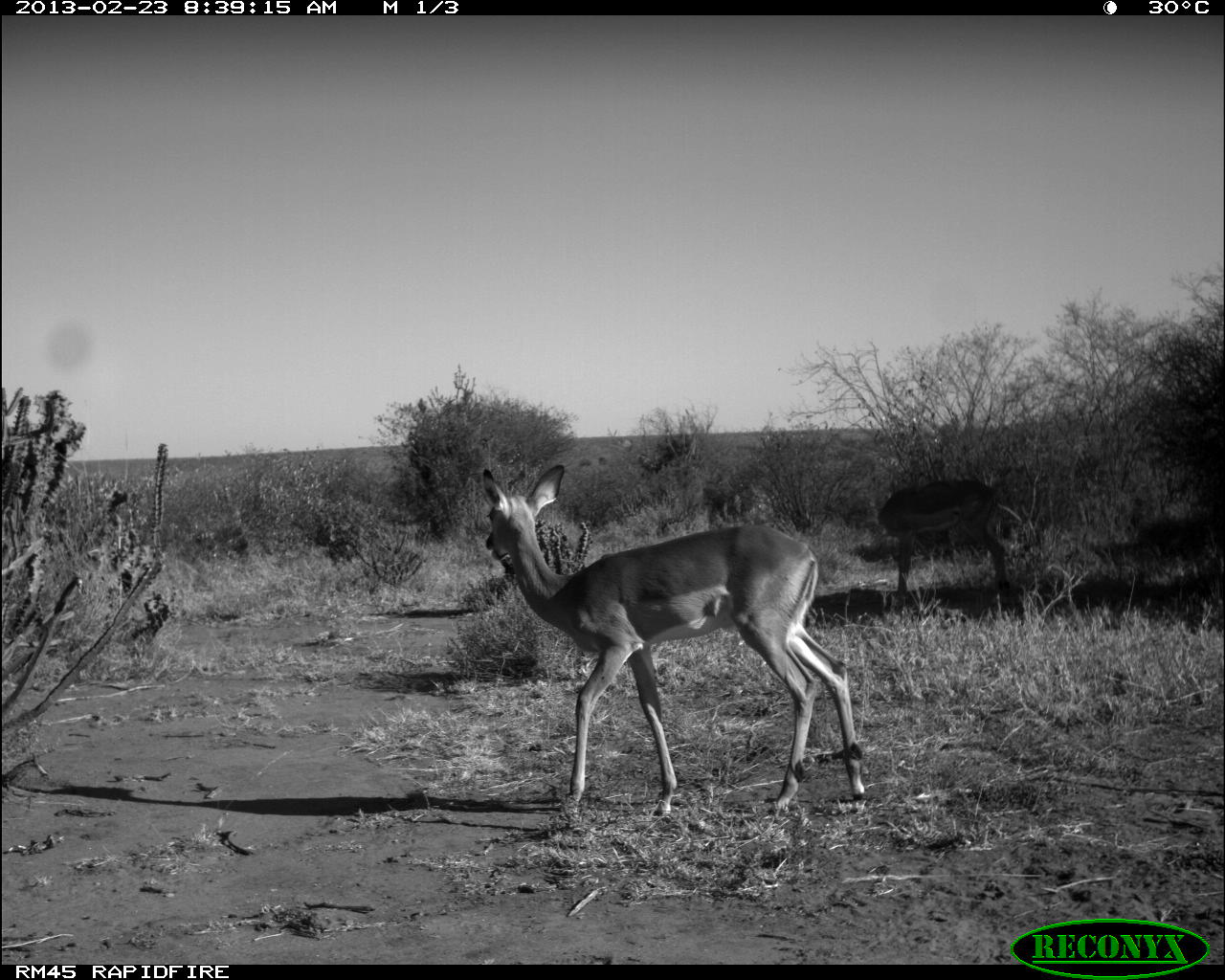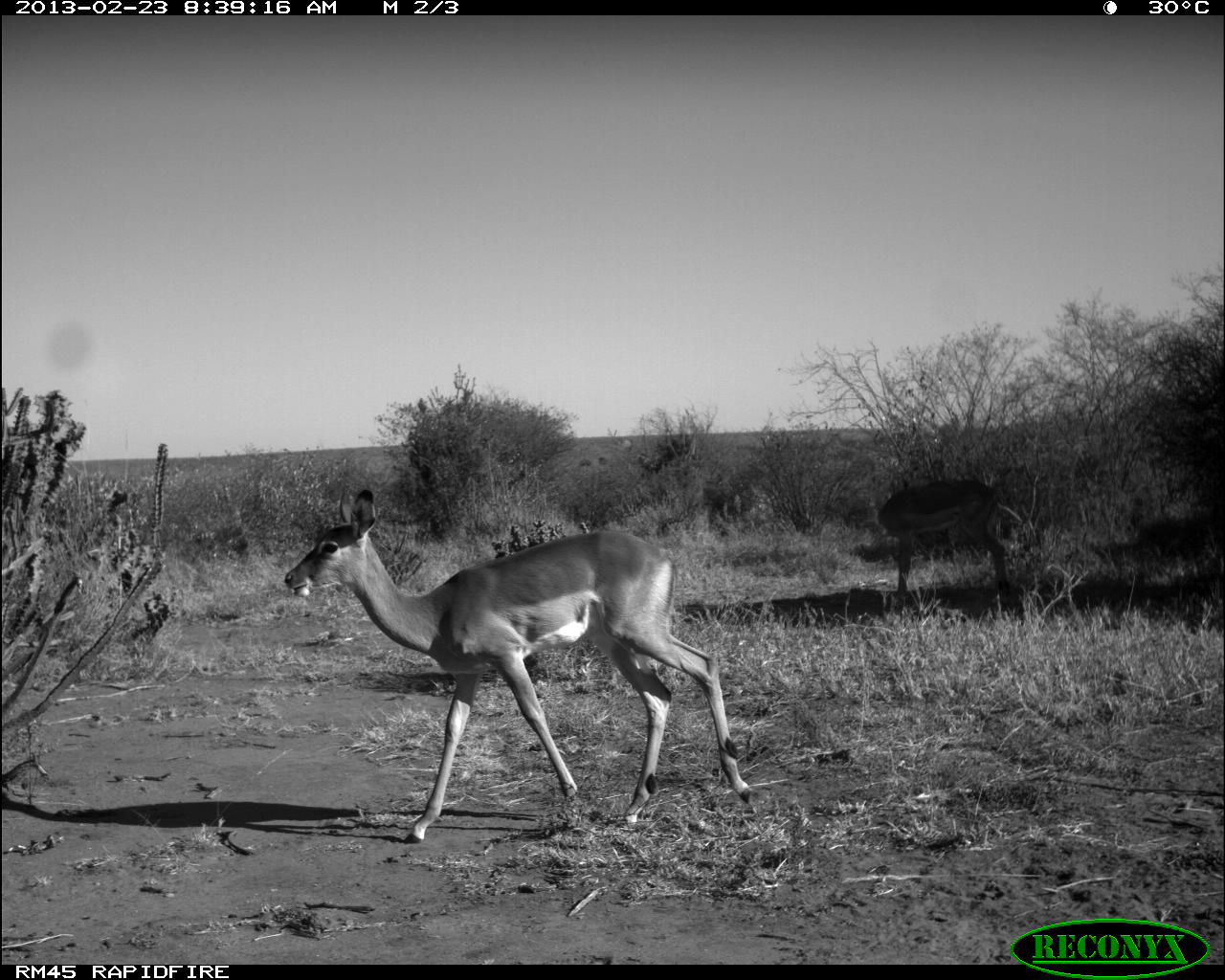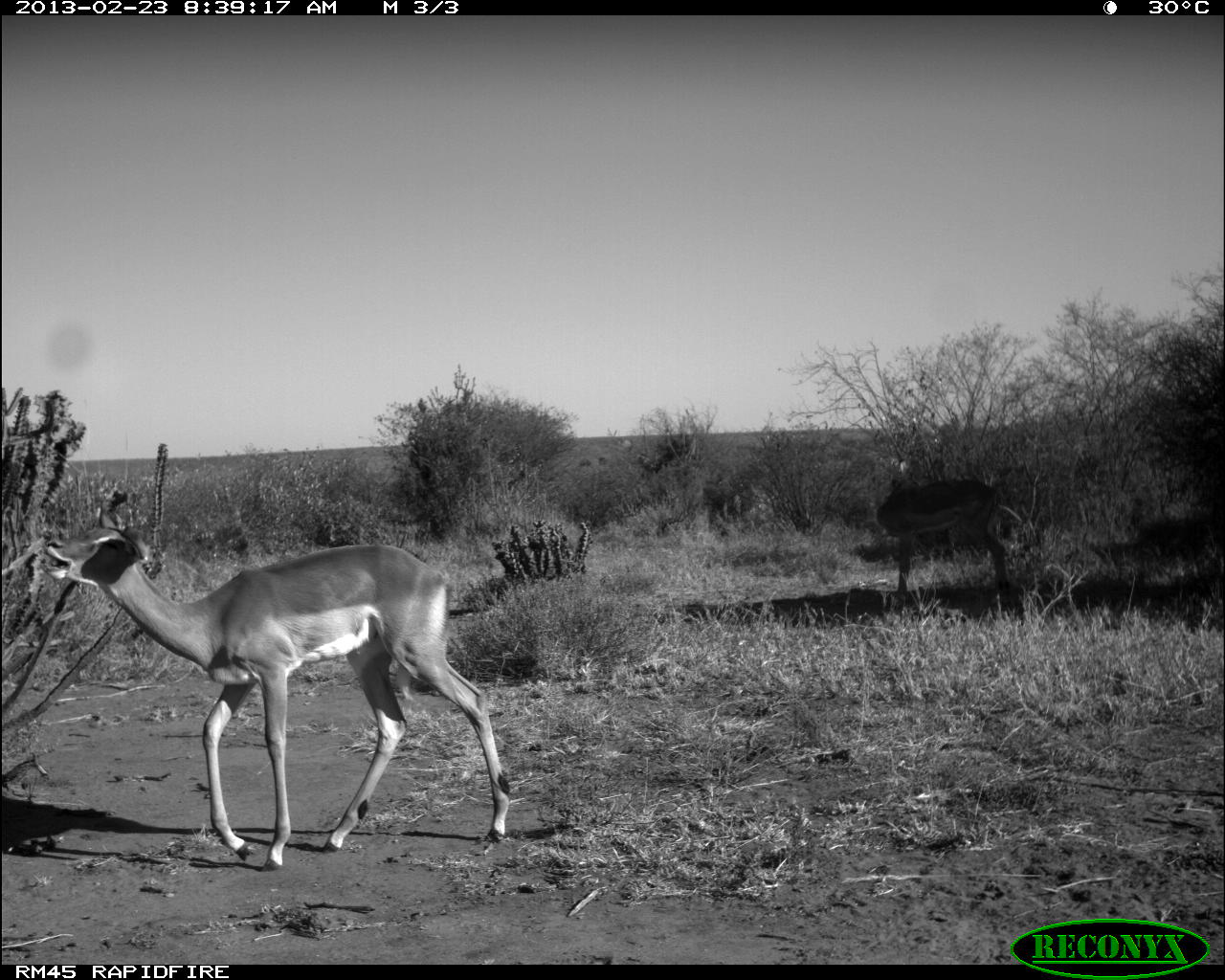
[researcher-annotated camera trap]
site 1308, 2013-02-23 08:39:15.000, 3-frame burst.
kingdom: Animalia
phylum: Chordata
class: Mammalia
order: Artiodactyla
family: Bovidae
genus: Aepyceros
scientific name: Aepyceros melampus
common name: impala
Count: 2.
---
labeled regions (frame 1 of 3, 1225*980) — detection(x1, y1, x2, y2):
aepyceros melampus: detection(478, 462, 867, 816); detection(876, 480, 1009, 599)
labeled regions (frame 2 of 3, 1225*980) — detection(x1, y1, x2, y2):
aepyceros melampus: detection(284, 484, 752, 843); detection(876, 480, 1009, 599)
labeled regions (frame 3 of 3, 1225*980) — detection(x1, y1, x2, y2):
aepyceros melampus: detection(39, 505, 508, 870); detection(876, 480, 1009, 599)